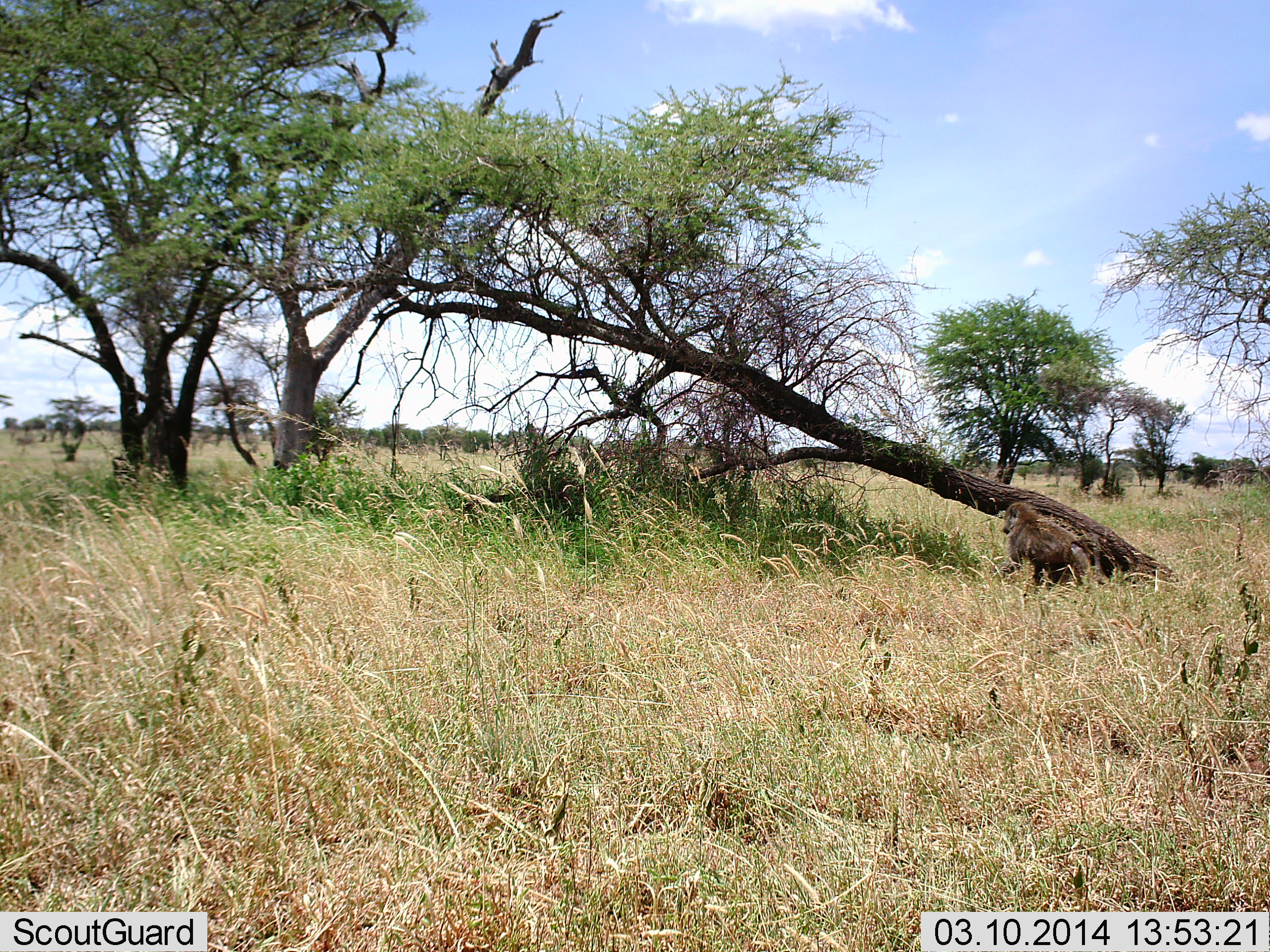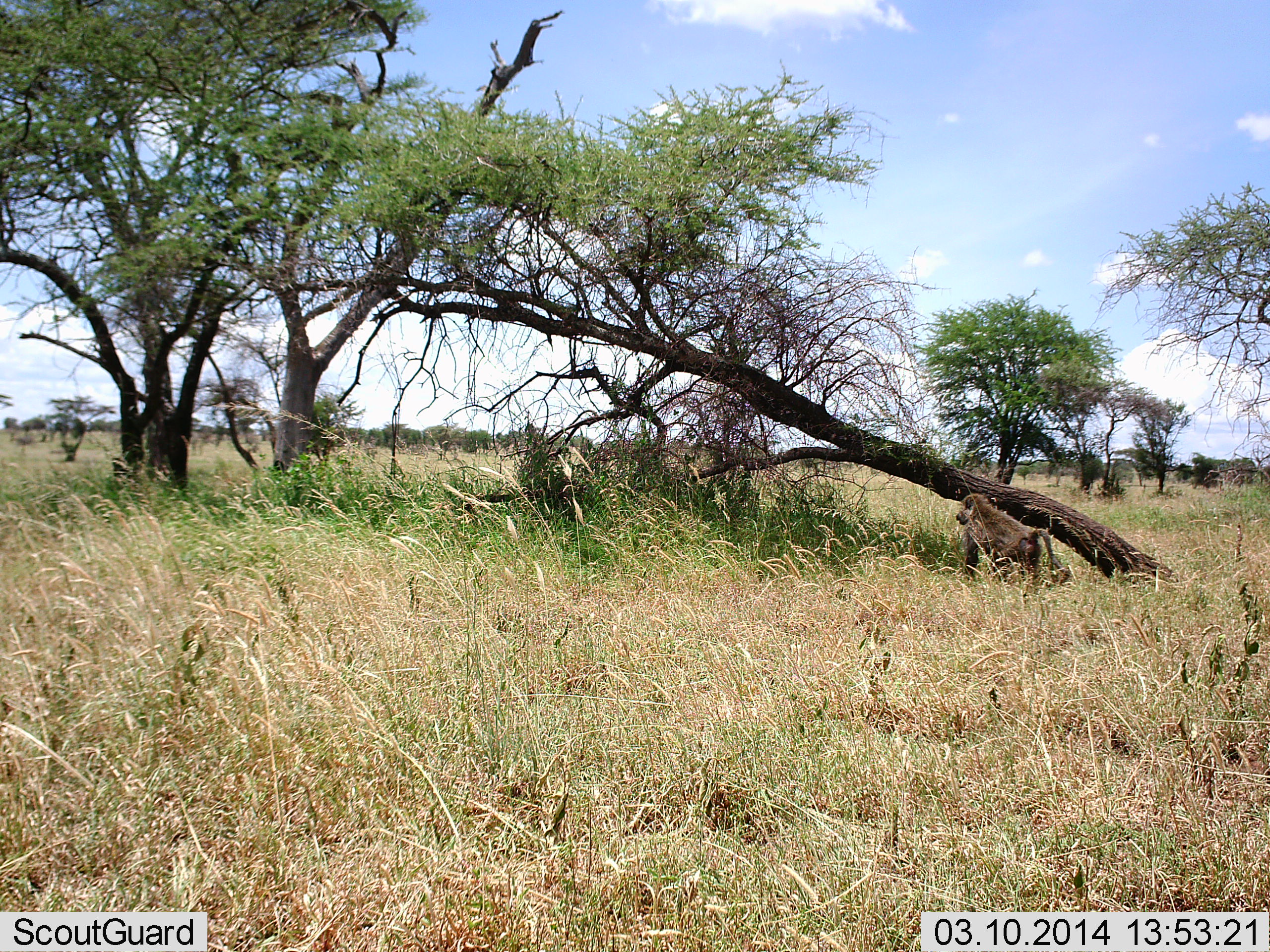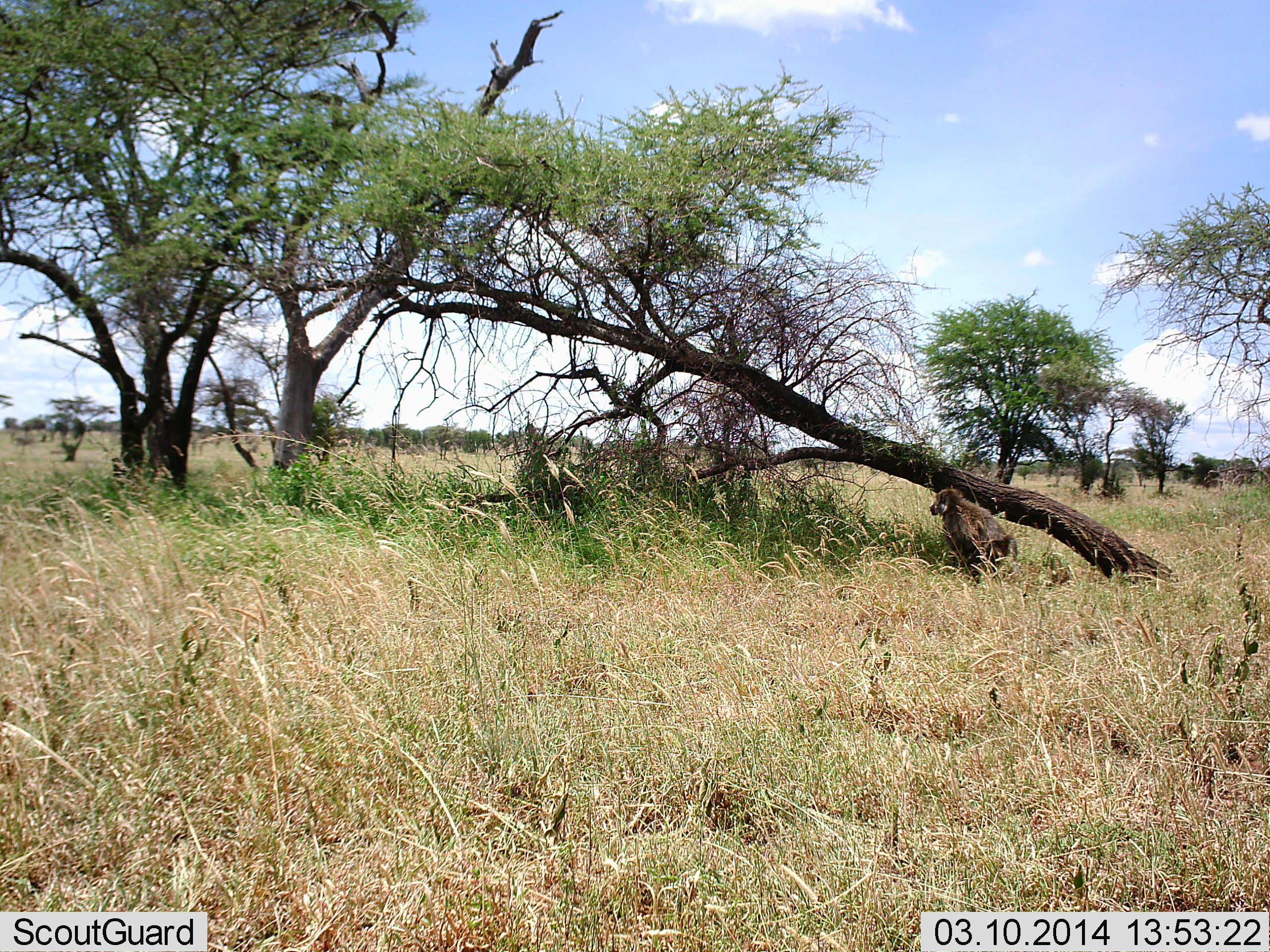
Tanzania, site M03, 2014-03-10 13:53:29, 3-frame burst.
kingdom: Animalia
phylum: Chordata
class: Mammalia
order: Primates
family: Cercopithecidae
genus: Papio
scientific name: Papio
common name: baboon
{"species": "baboon (Papio)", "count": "1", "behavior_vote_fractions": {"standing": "0%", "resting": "0%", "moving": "100%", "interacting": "0%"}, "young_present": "0%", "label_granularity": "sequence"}